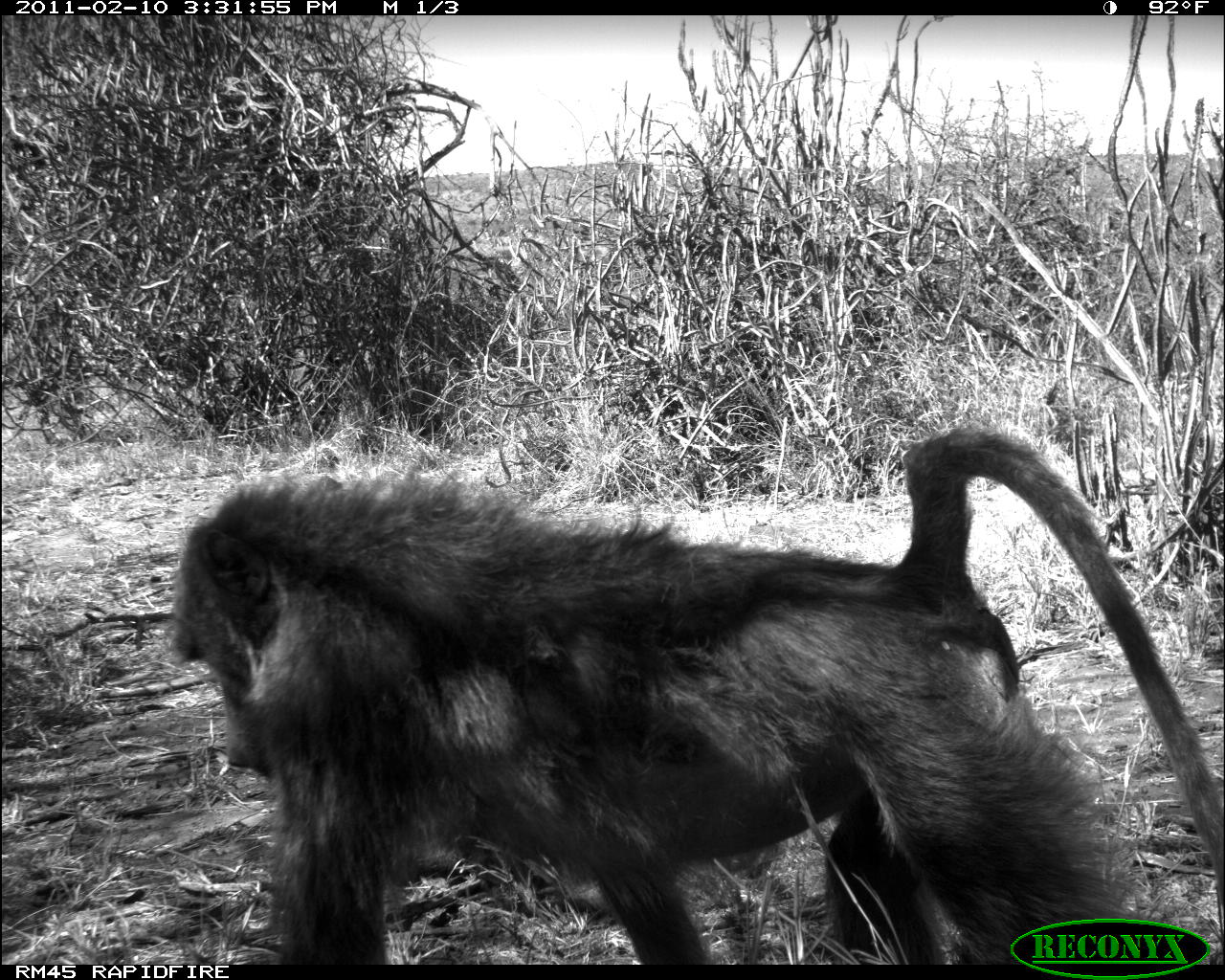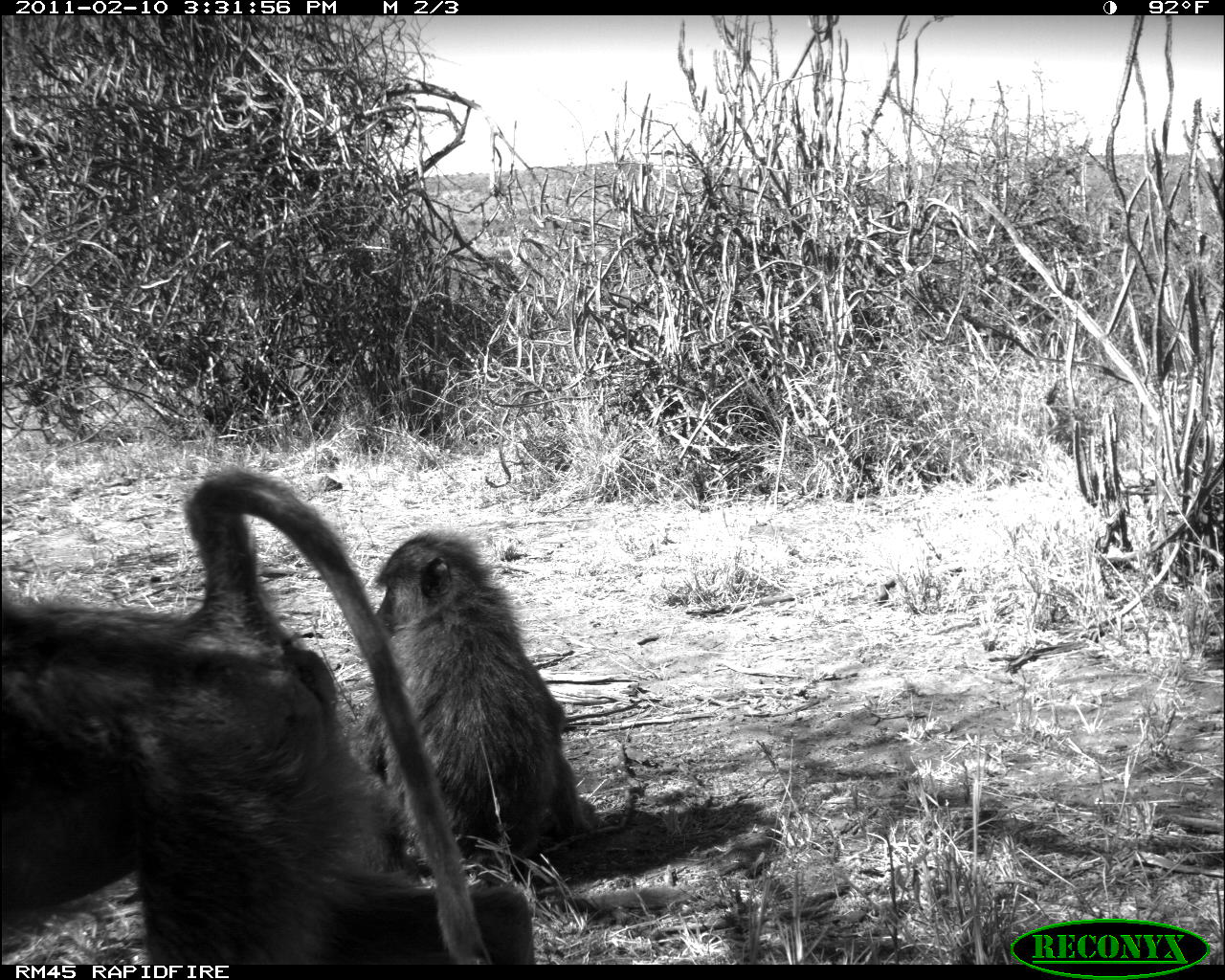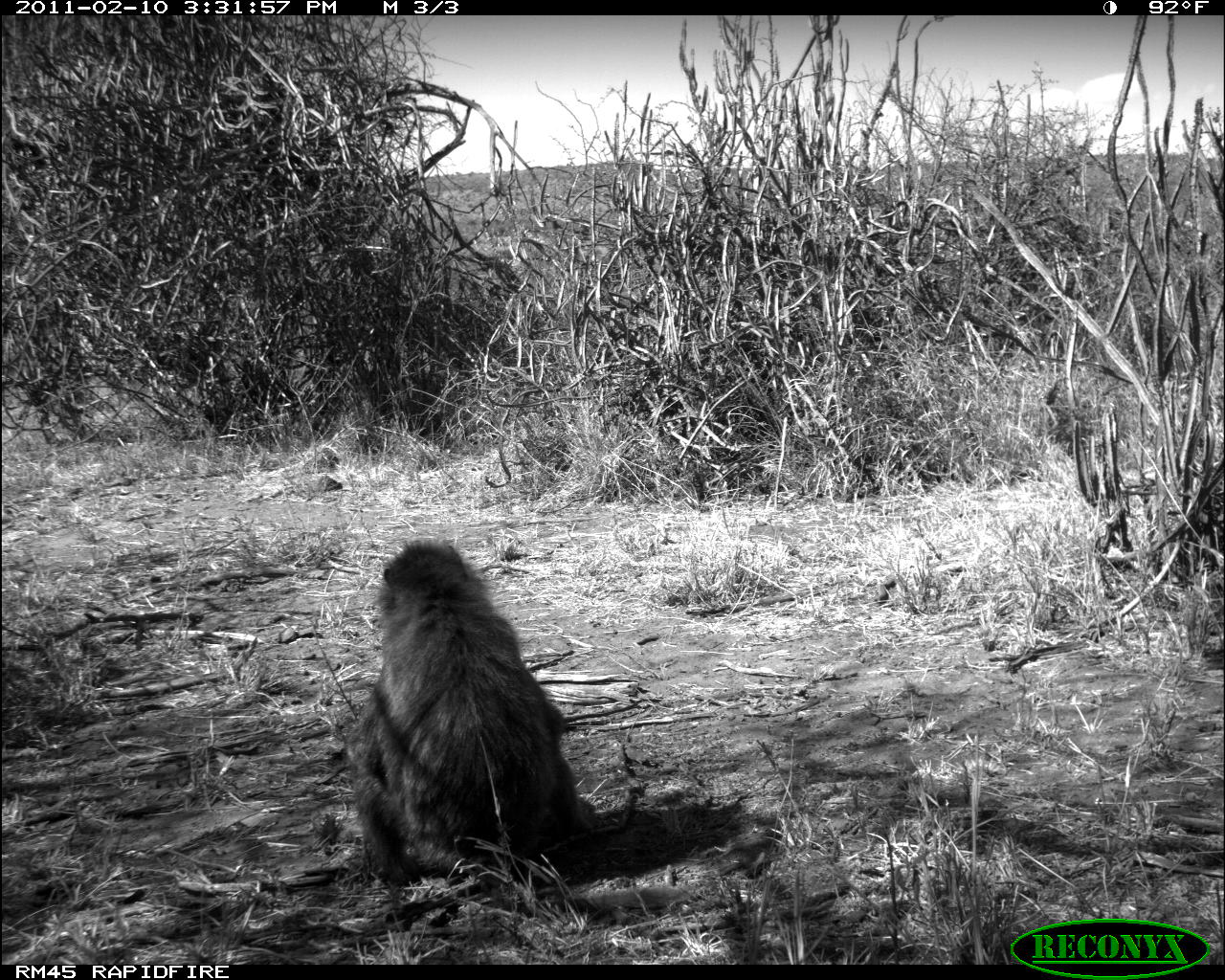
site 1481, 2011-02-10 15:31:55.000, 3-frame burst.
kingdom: Animalia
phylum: Chordata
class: Mammalia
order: Primates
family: Cercopithecidae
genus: Papio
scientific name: Papio anubis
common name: olive baboon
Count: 1.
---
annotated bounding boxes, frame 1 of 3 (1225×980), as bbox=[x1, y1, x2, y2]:
papio anubis: bbox=[165, 427, 1222, 967]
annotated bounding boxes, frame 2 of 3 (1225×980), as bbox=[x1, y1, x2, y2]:
papio anubis: bbox=[1, 462, 537, 963]; bbox=[356, 529, 598, 854]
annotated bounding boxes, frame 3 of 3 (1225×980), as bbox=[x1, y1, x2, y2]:
papio anubis: bbox=[350, 535, 607, 883]